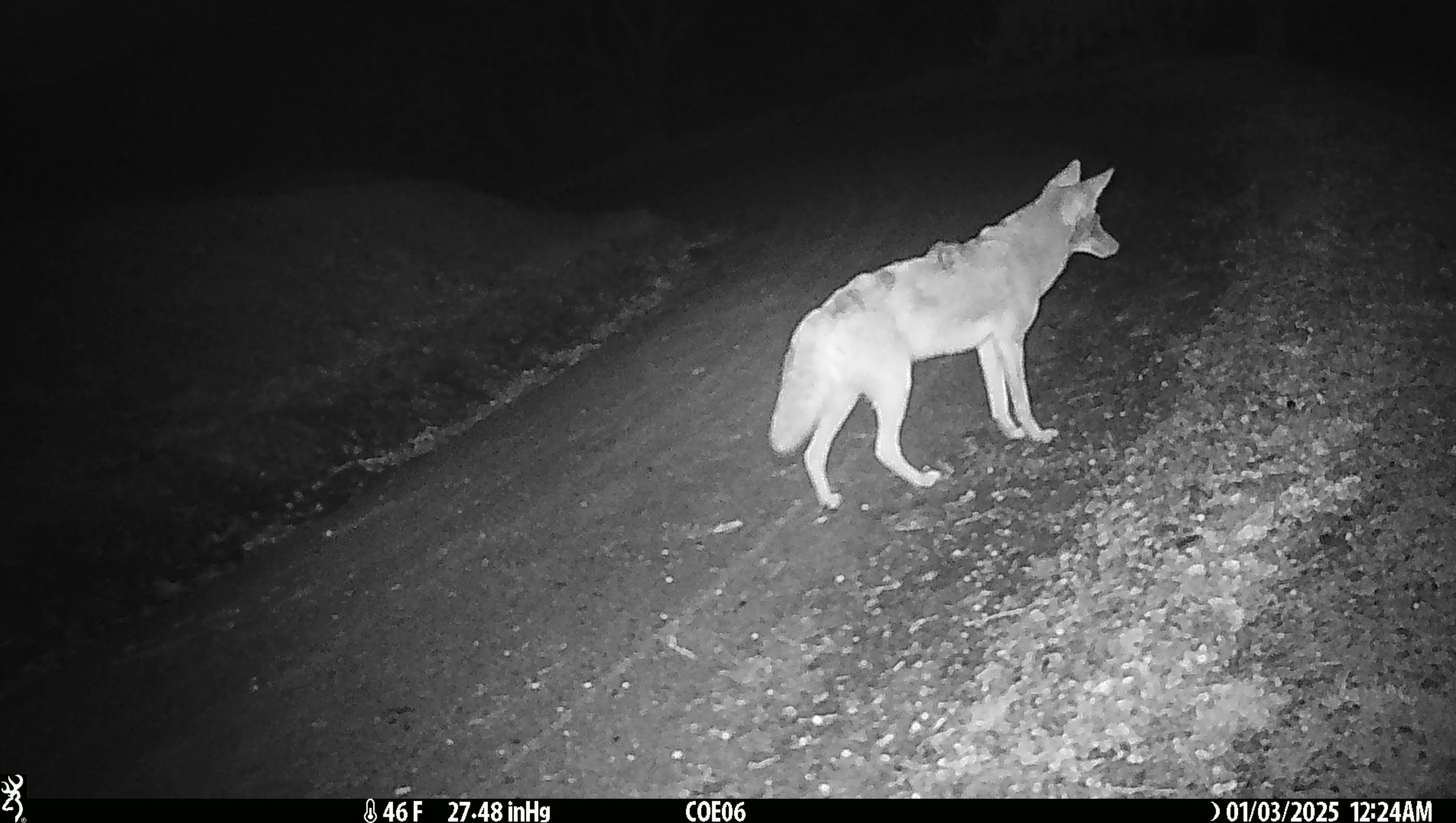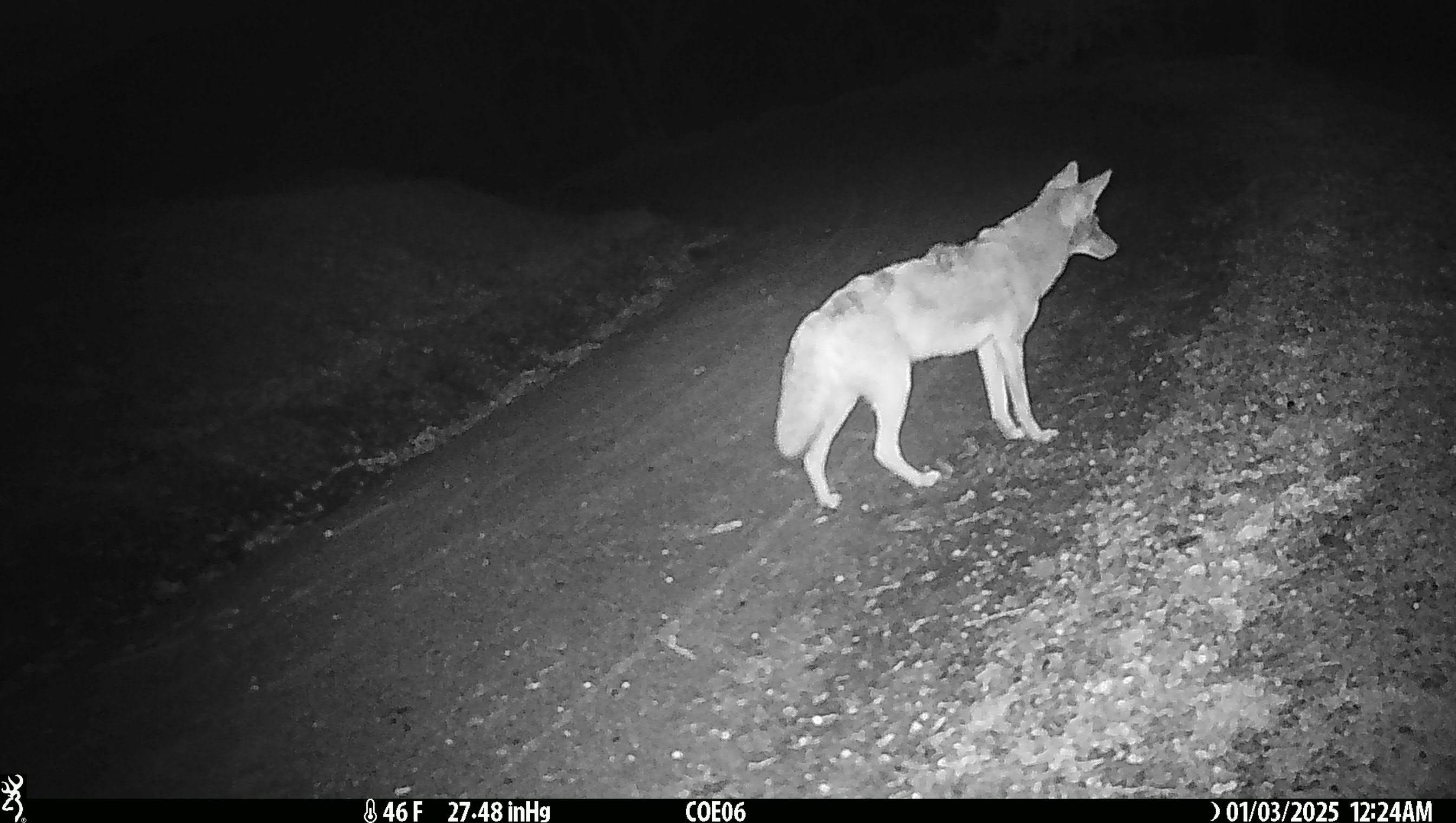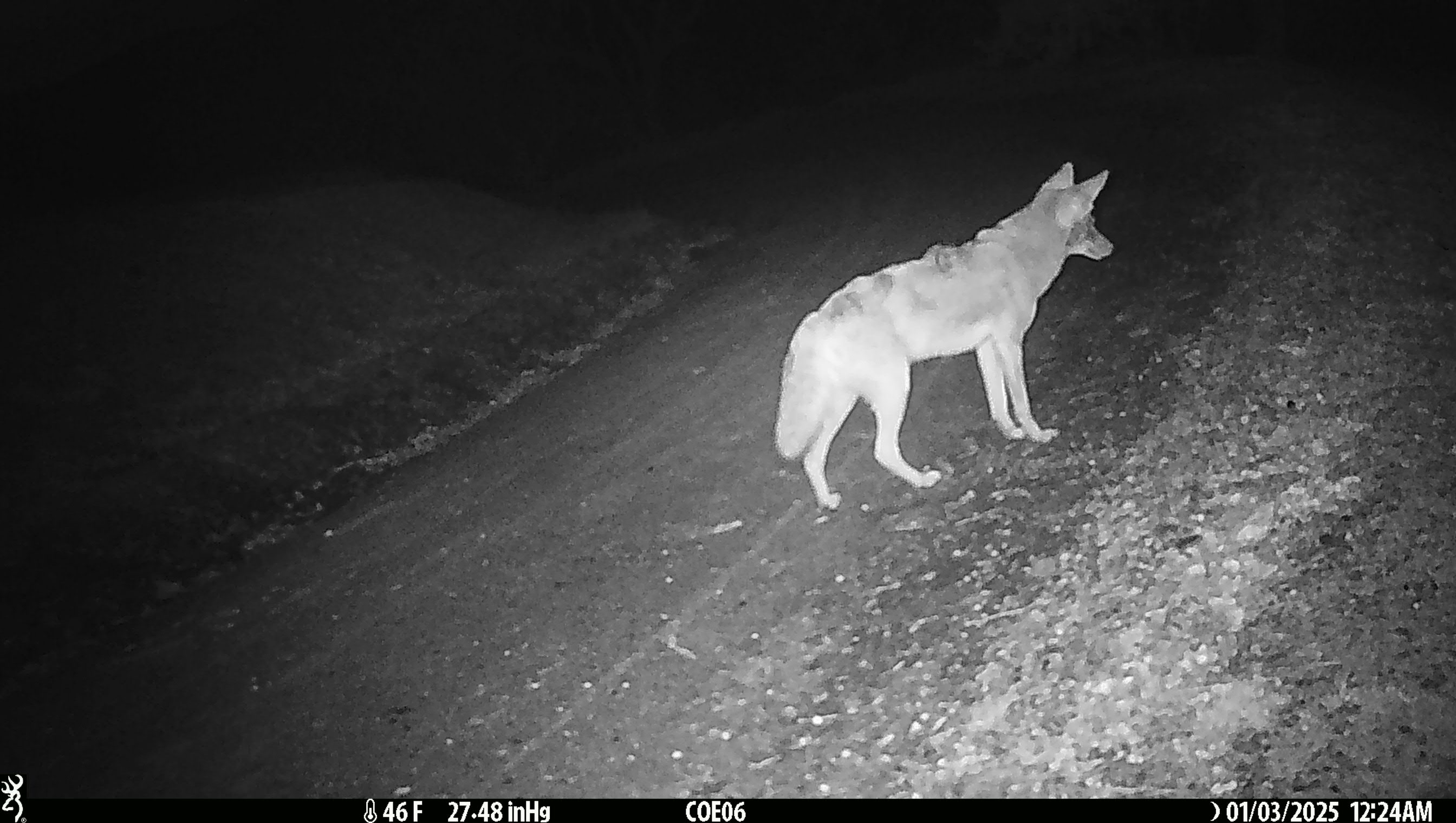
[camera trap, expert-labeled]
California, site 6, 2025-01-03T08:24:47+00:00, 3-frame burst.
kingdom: Animalia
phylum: Chordata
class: Mammalia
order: Carnivora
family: Canidae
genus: Canis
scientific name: Canis latrans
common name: coyote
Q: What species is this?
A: Coyote (Canis latrans).